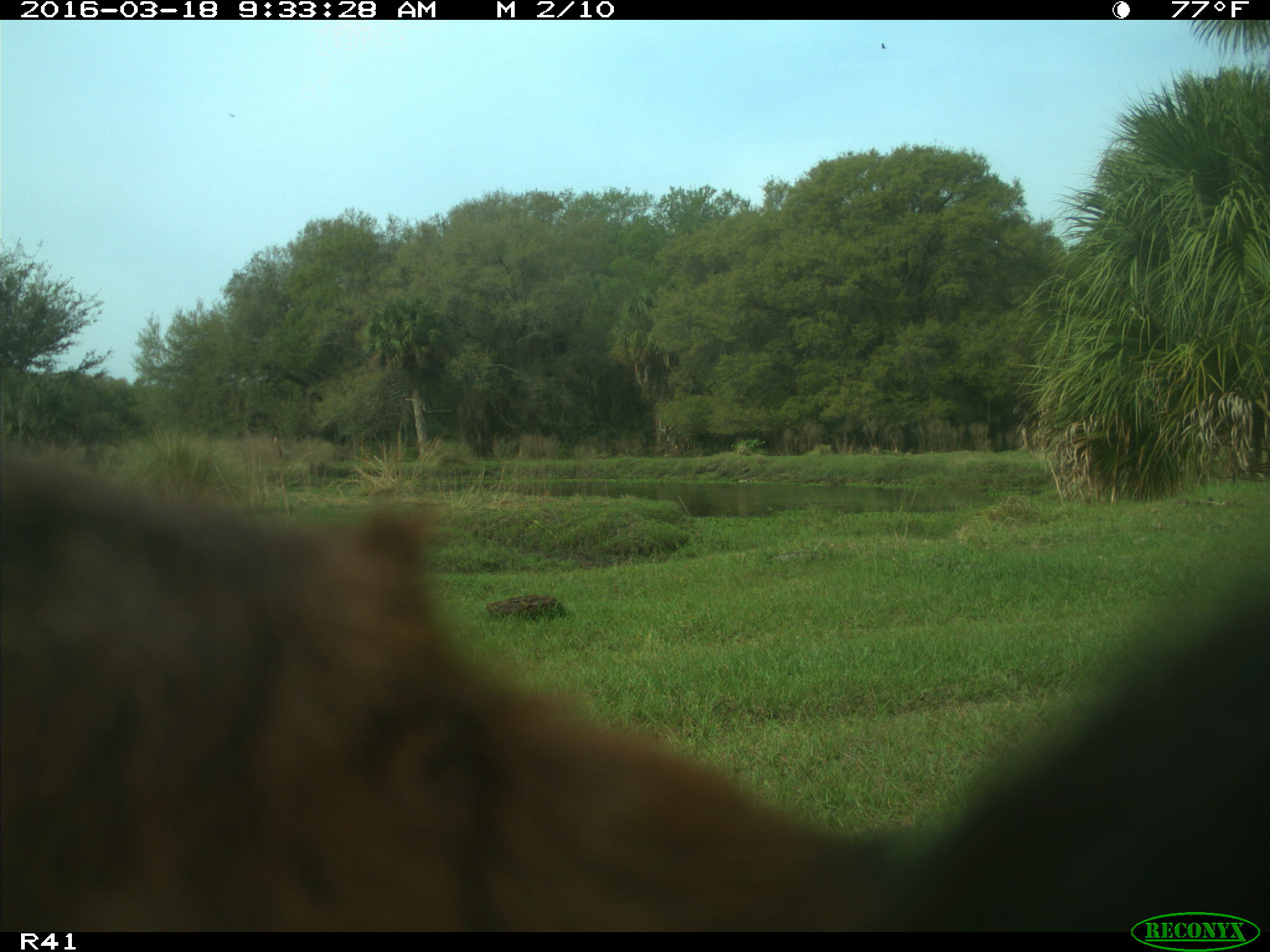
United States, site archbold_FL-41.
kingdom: Animalia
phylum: Chordata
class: Mammalia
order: Artiodactyla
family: Bovidae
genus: Bos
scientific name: Bos taurus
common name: domestic cow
Bos taurus (domestic cow).